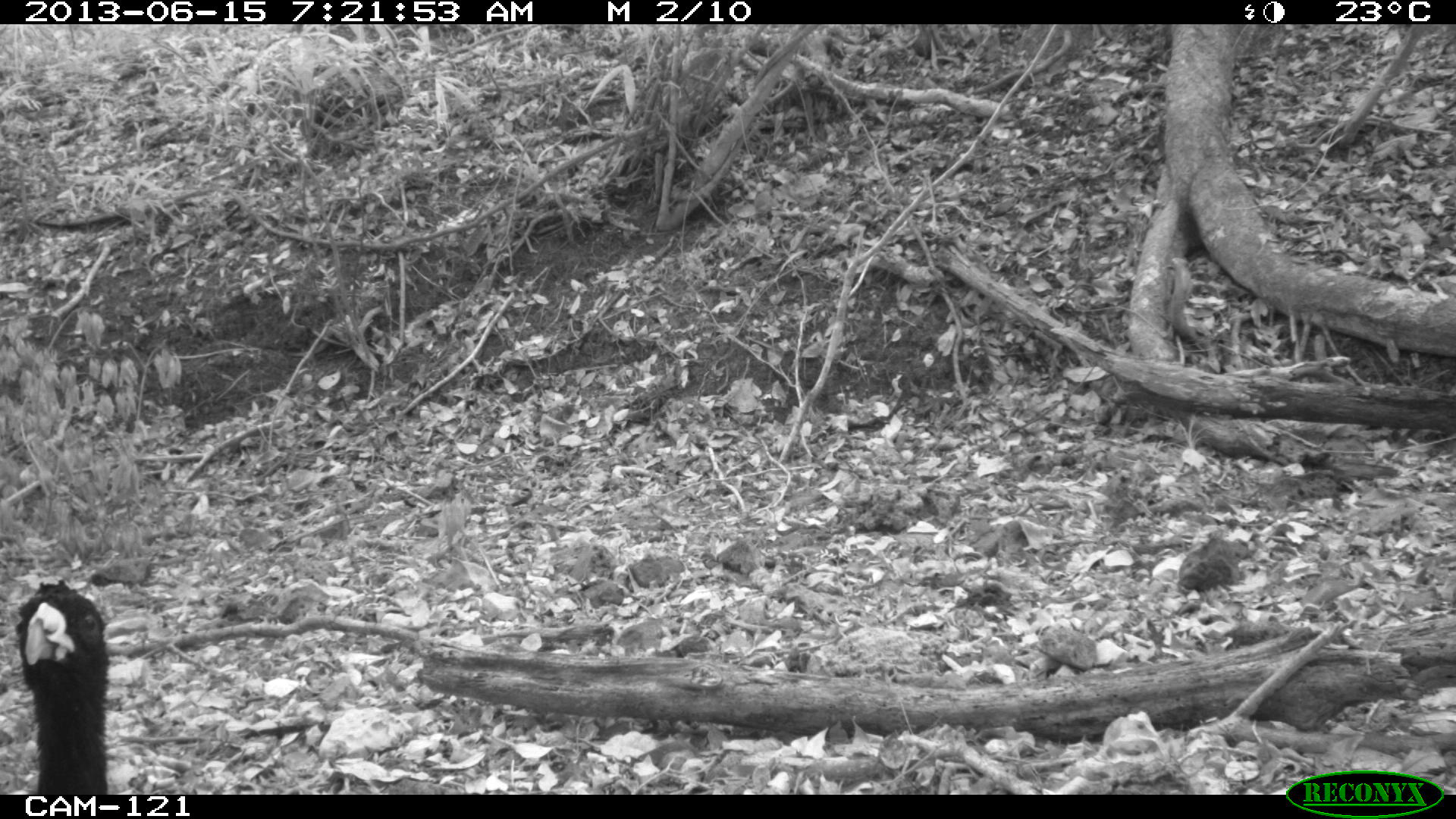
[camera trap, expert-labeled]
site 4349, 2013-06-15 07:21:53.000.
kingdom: Animalia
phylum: Chordata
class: Aves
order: Galliformes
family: Cracidae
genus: Crax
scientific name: Crax rubra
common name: great curassow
Crax rubra (great curassow), count 1, sex male.